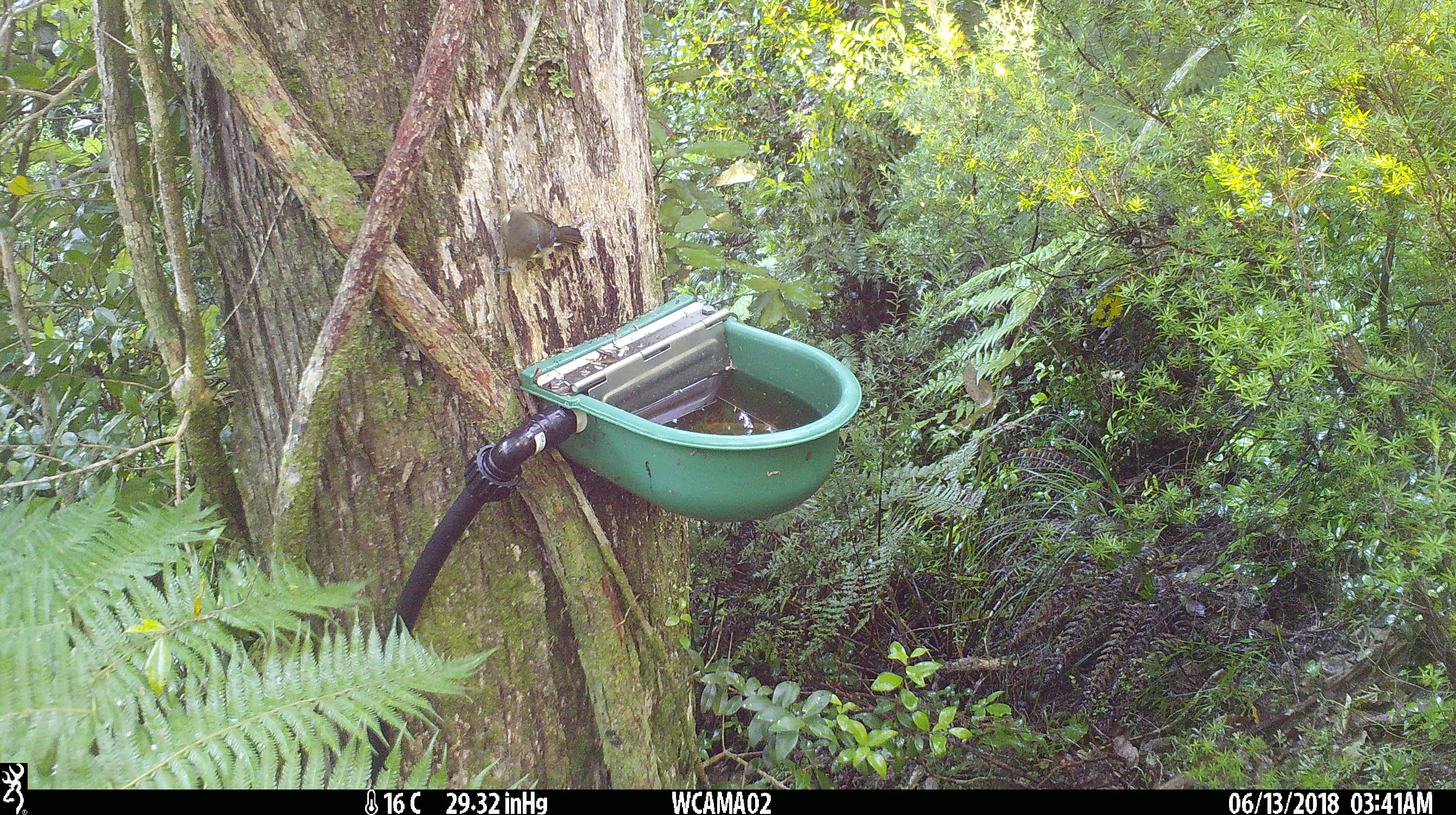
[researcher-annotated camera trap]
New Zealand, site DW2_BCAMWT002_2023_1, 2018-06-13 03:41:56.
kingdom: Animalia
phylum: Chordata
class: Aves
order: Passeriformes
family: Meliphagidae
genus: Anthornis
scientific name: Anthornis melanura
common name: new zealand bellbird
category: bellbird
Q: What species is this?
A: Bellbird (new zealand bellbird) (Anthornis melanura).